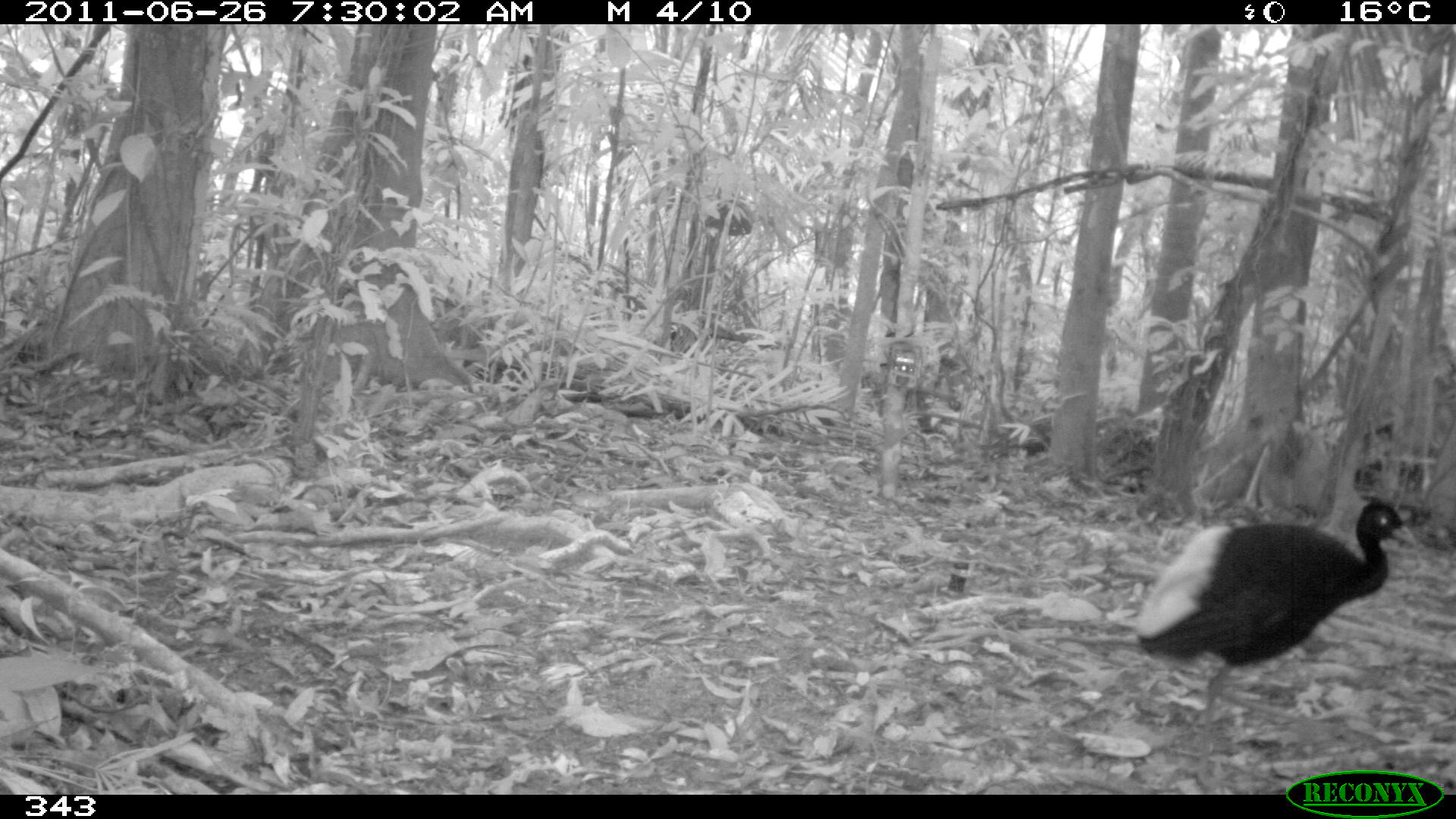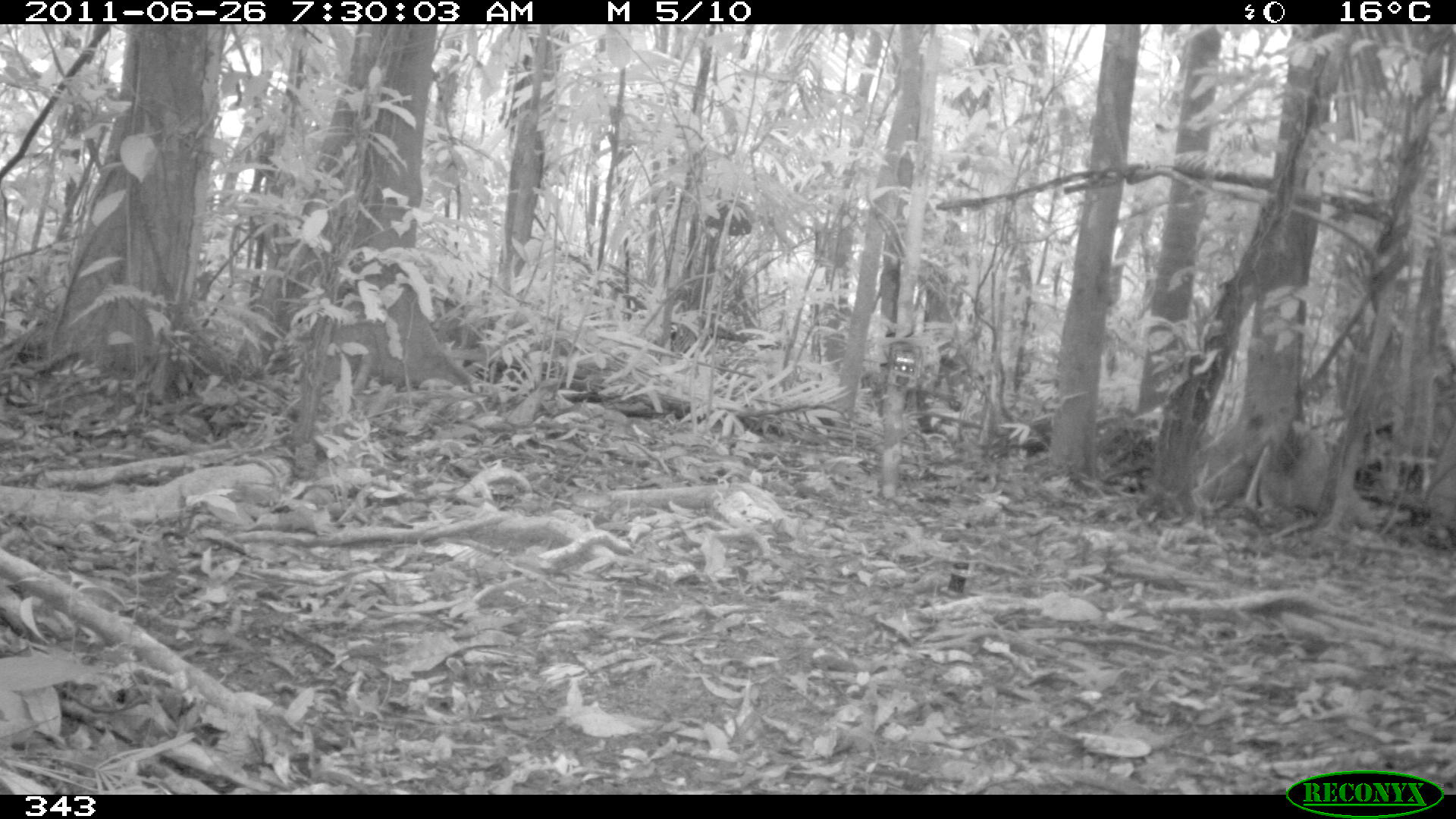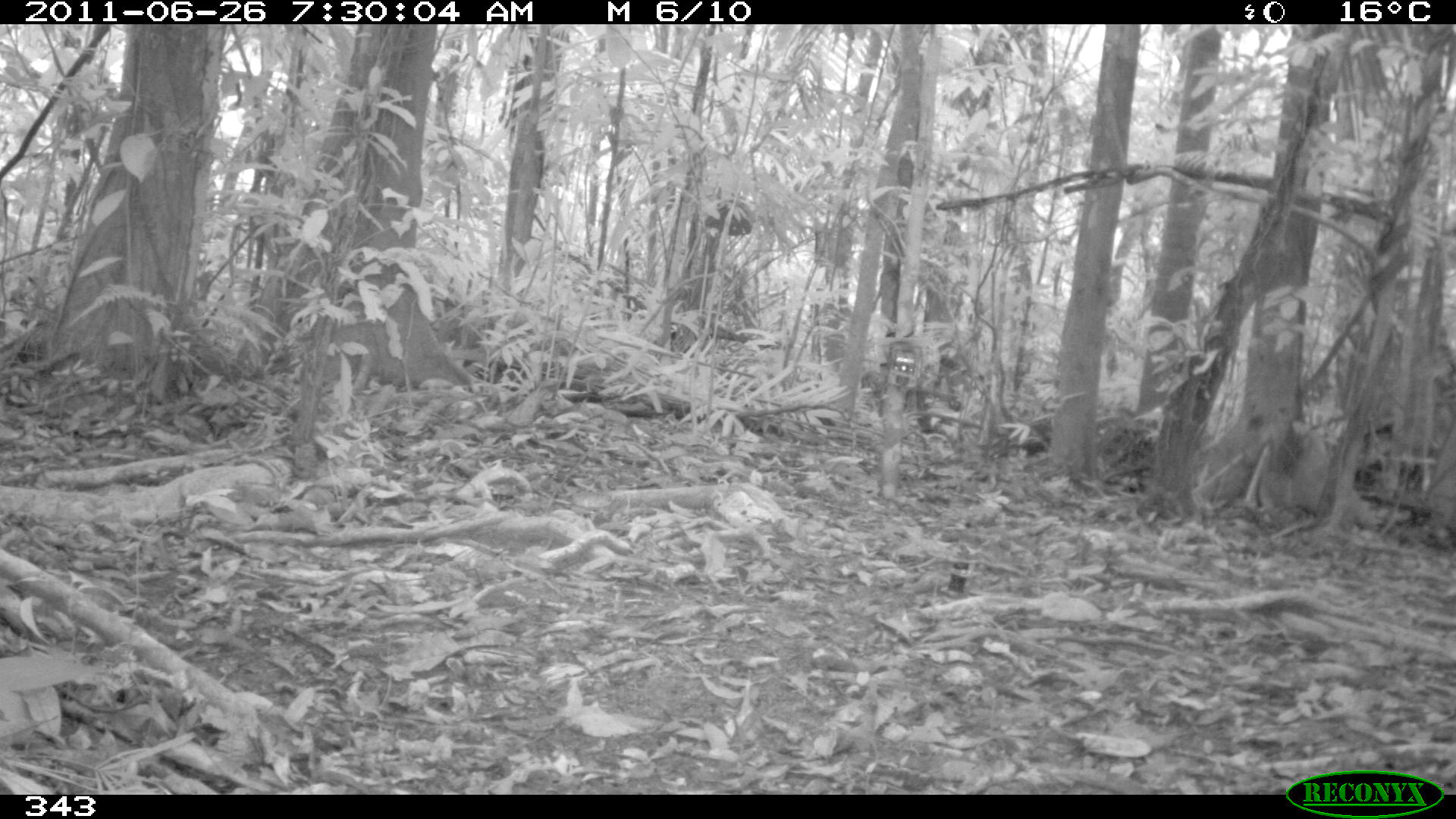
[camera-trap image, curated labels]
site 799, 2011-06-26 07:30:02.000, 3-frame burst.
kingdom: Animalia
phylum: Chordata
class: Aves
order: Gruiformes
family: Psophiidae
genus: Psophia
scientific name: Psophia leucoptera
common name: pale-winged trumpeter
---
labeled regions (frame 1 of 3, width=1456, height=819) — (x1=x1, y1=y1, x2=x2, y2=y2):
psophia leucoptera: (x1=1135, y1=496, x2=1419, y2=771)